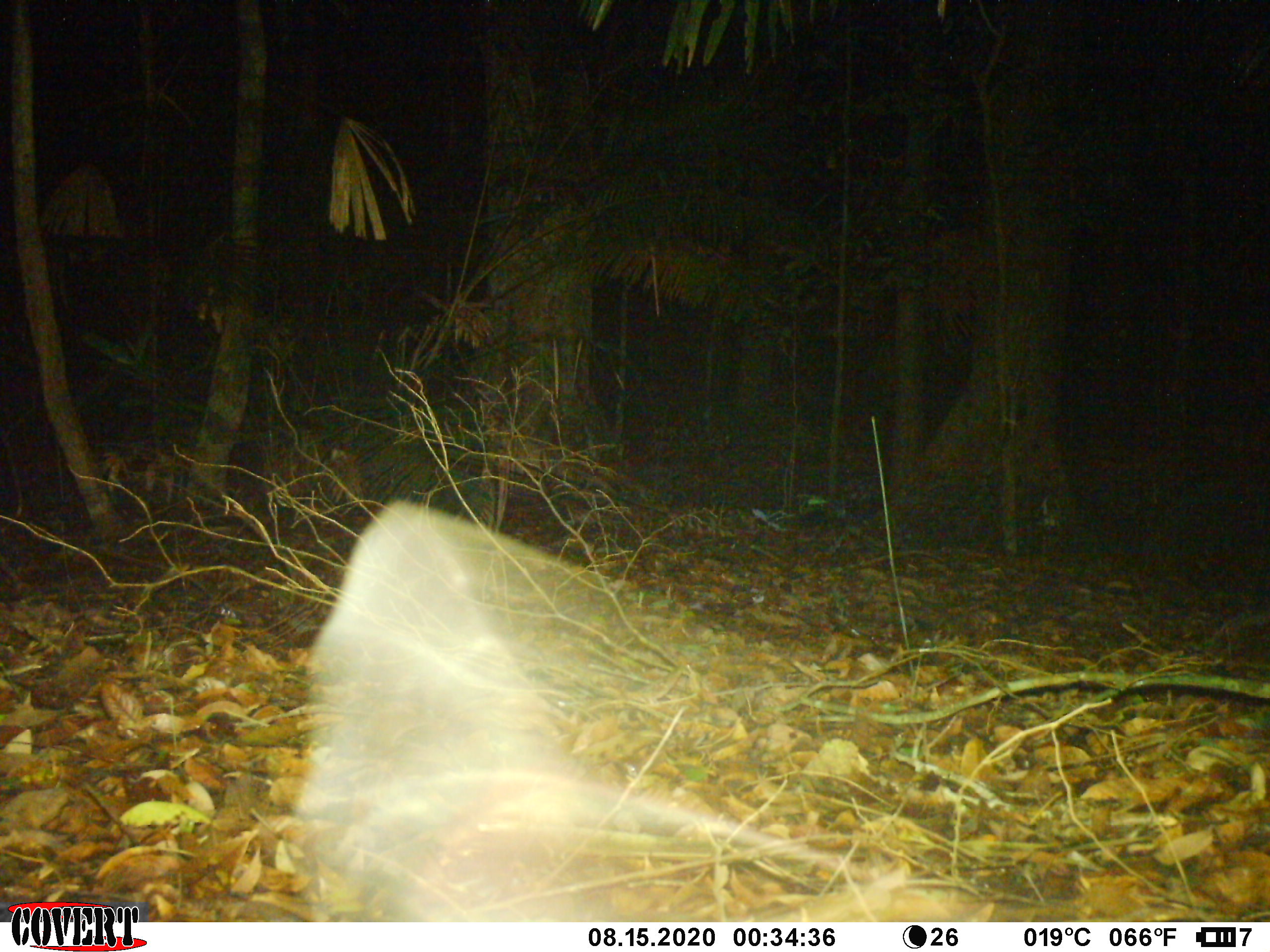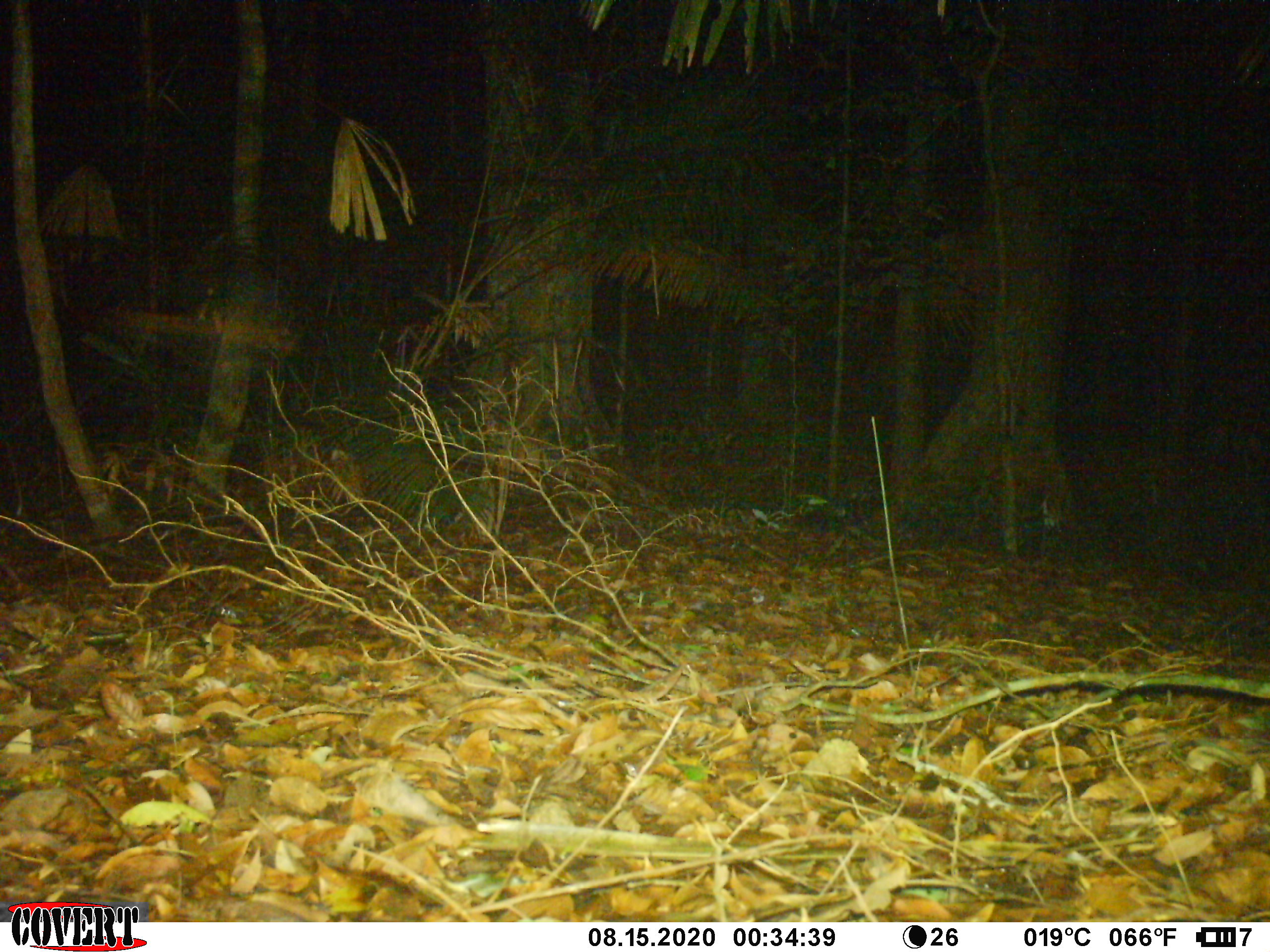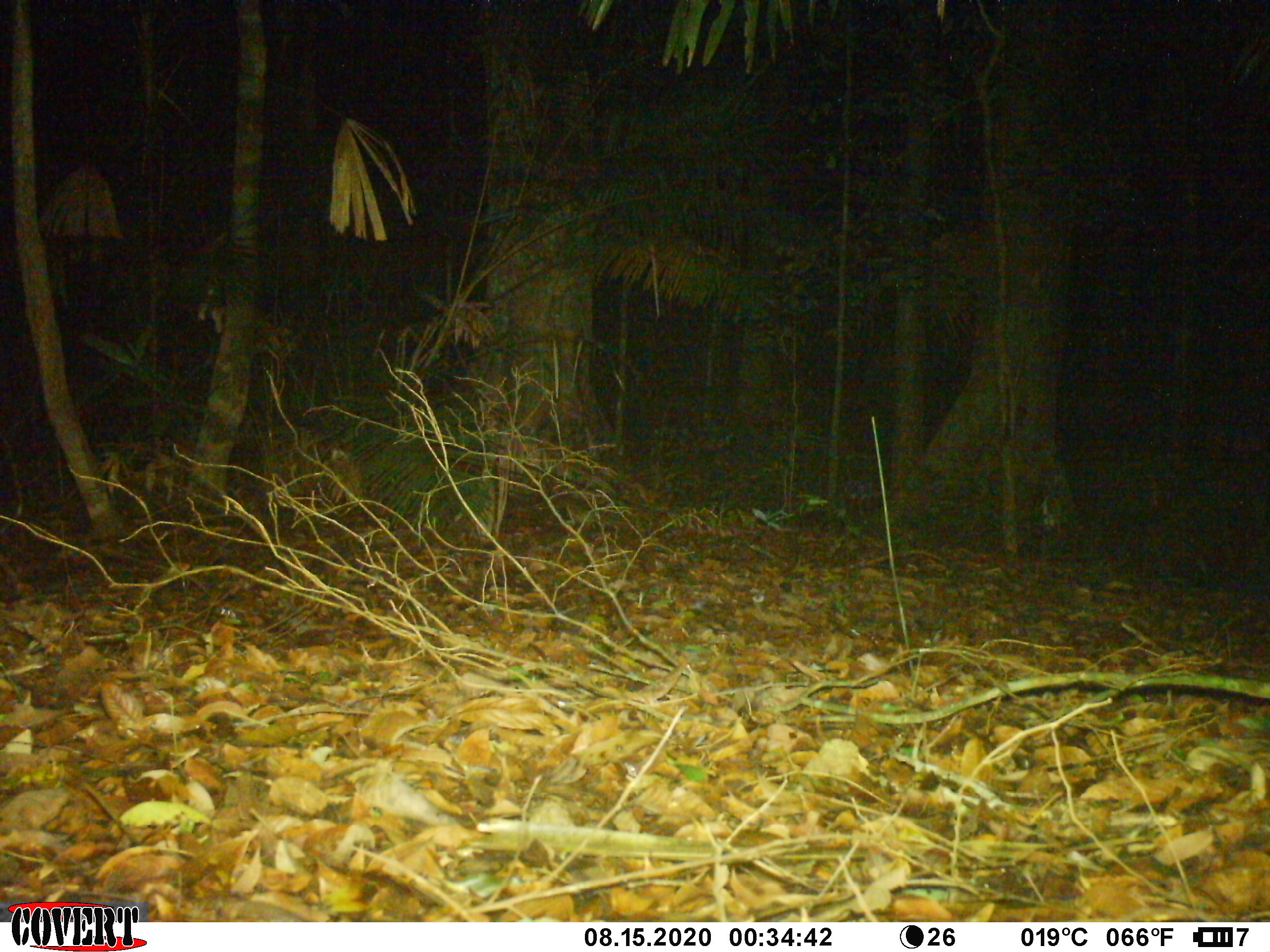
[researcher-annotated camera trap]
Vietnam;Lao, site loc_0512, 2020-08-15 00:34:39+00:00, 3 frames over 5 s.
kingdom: Animalia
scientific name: Animalia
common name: animal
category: unidentified animal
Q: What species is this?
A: Unidentified animal (animal) (Animalia).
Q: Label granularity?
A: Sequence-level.